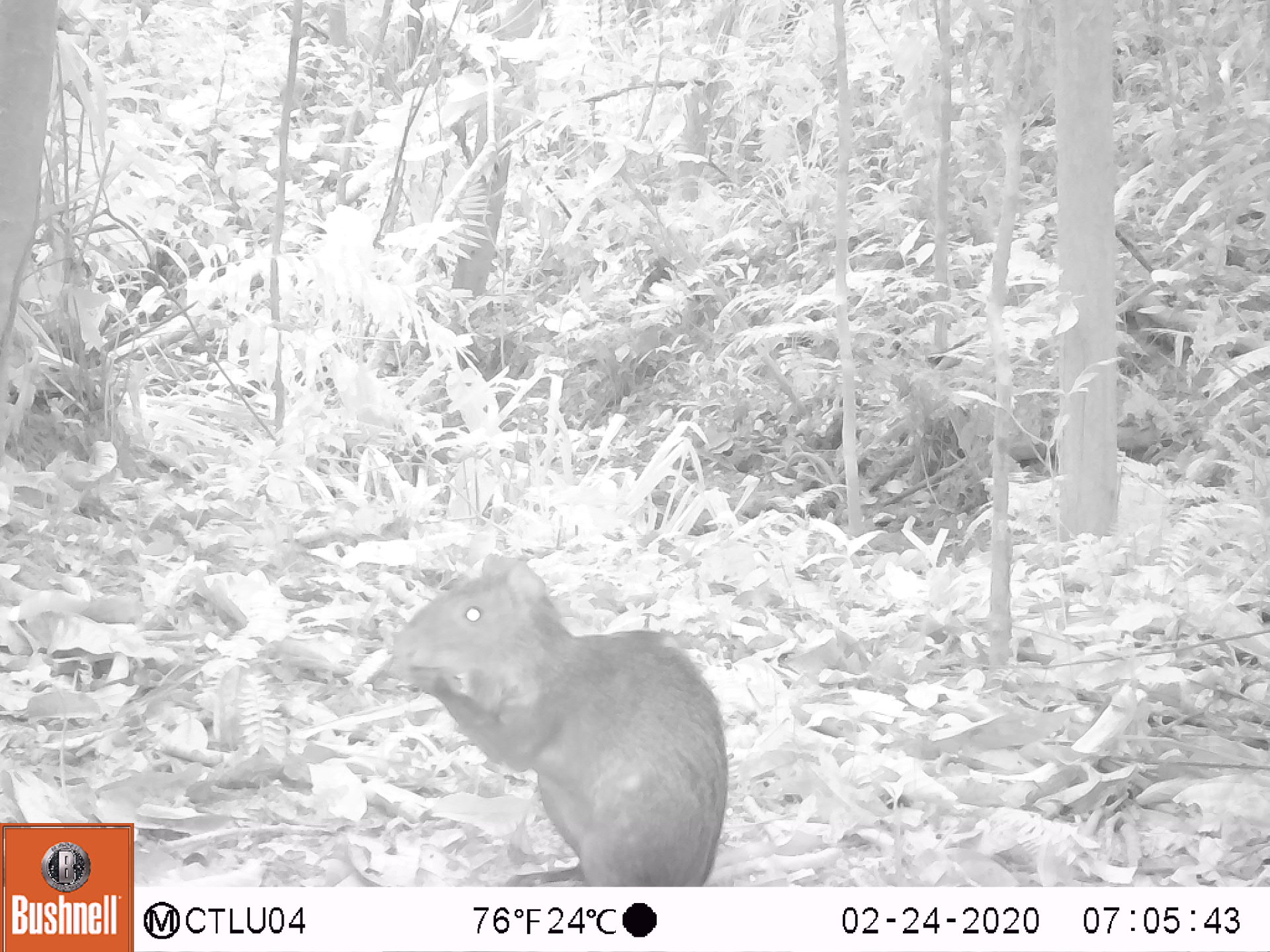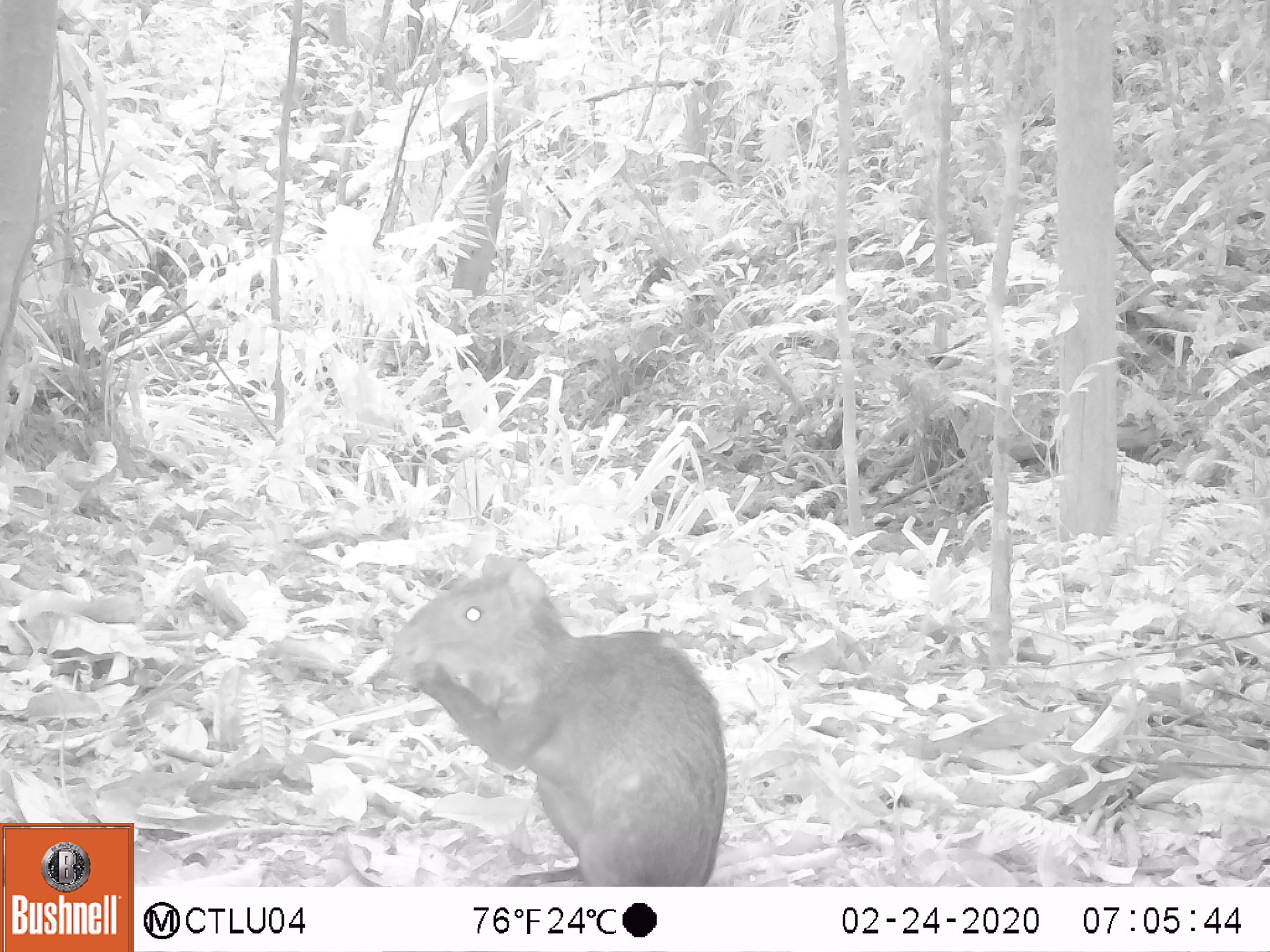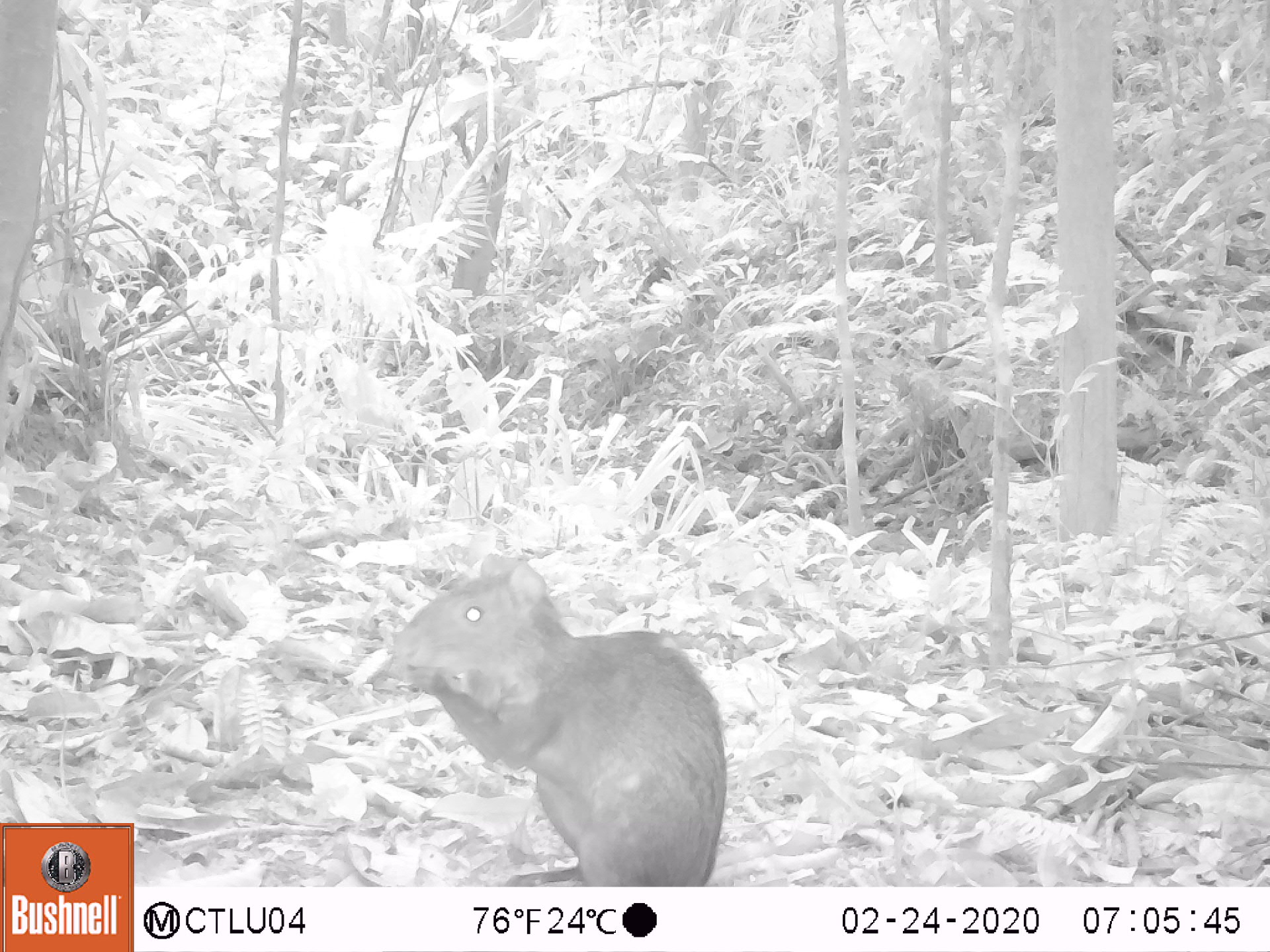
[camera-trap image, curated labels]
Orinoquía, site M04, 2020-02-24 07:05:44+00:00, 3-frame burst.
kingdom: Animalia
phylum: Chordata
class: Mammalia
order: Rodentia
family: Dasyproctidae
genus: Dasyprocta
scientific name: Dasyprocta fuliginosa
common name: black agouti